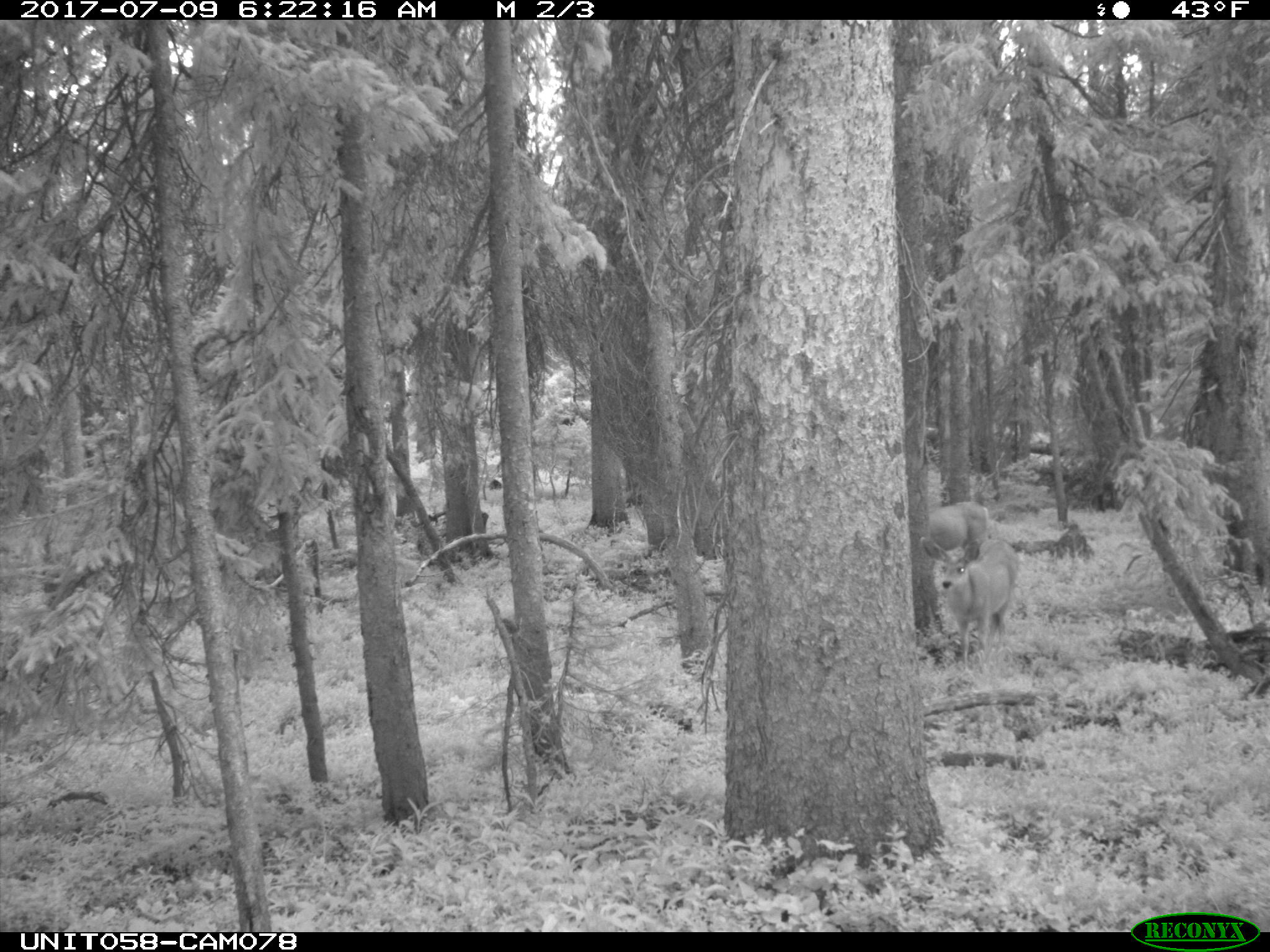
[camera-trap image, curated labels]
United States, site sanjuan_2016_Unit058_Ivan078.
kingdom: Animalia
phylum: Chordata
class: Mammalia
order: Artiodactyla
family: Cervidae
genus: Odocoileus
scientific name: Odocoileus hemionus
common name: mule deer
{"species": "Odocoileus hemionus (mule deer)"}